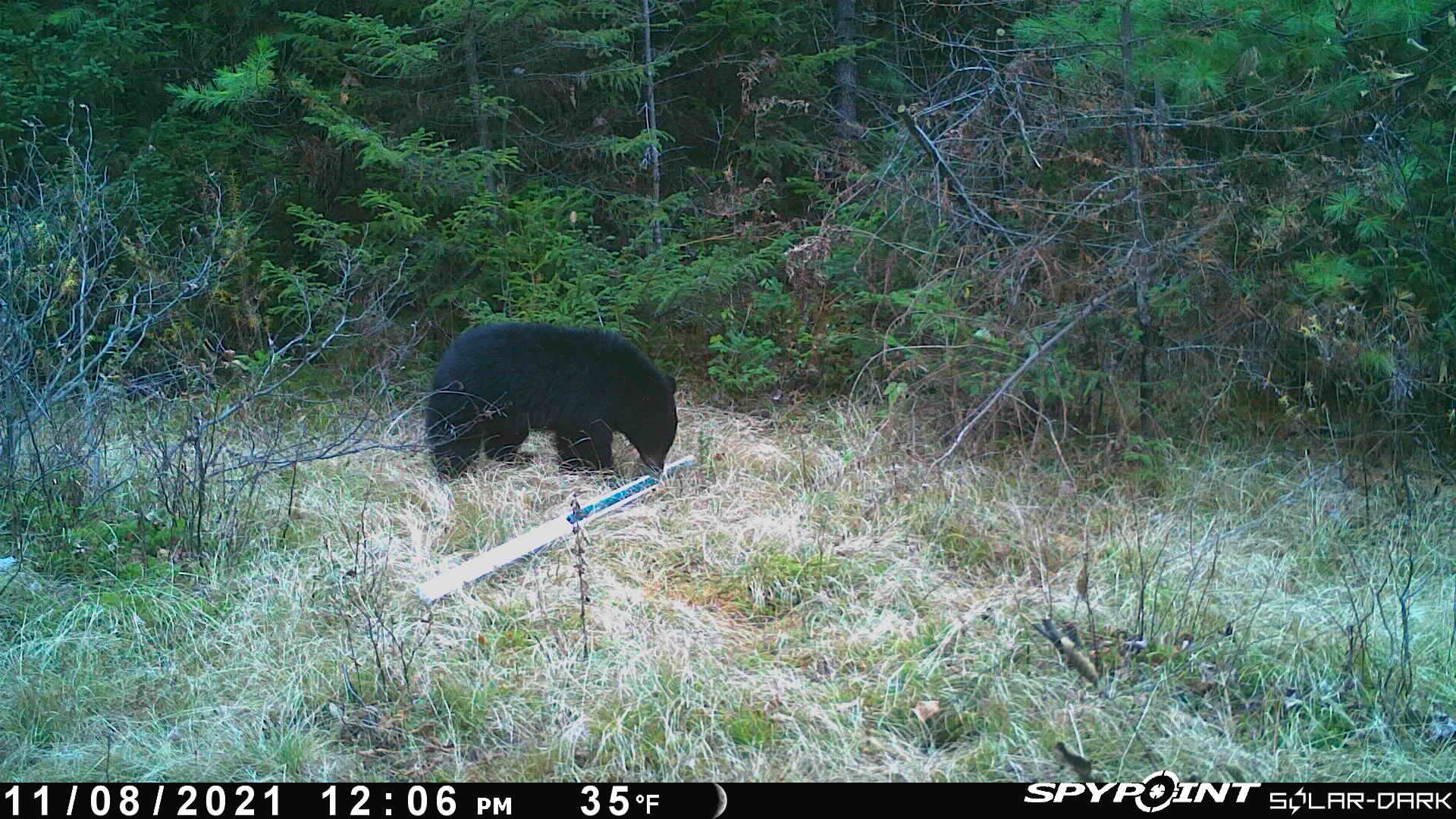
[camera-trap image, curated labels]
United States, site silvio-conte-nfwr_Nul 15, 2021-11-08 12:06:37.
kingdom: Animalia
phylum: Chordata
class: Mammalia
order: Carnivora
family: Ursidae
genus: Ursus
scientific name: Ursus americanus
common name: black bear